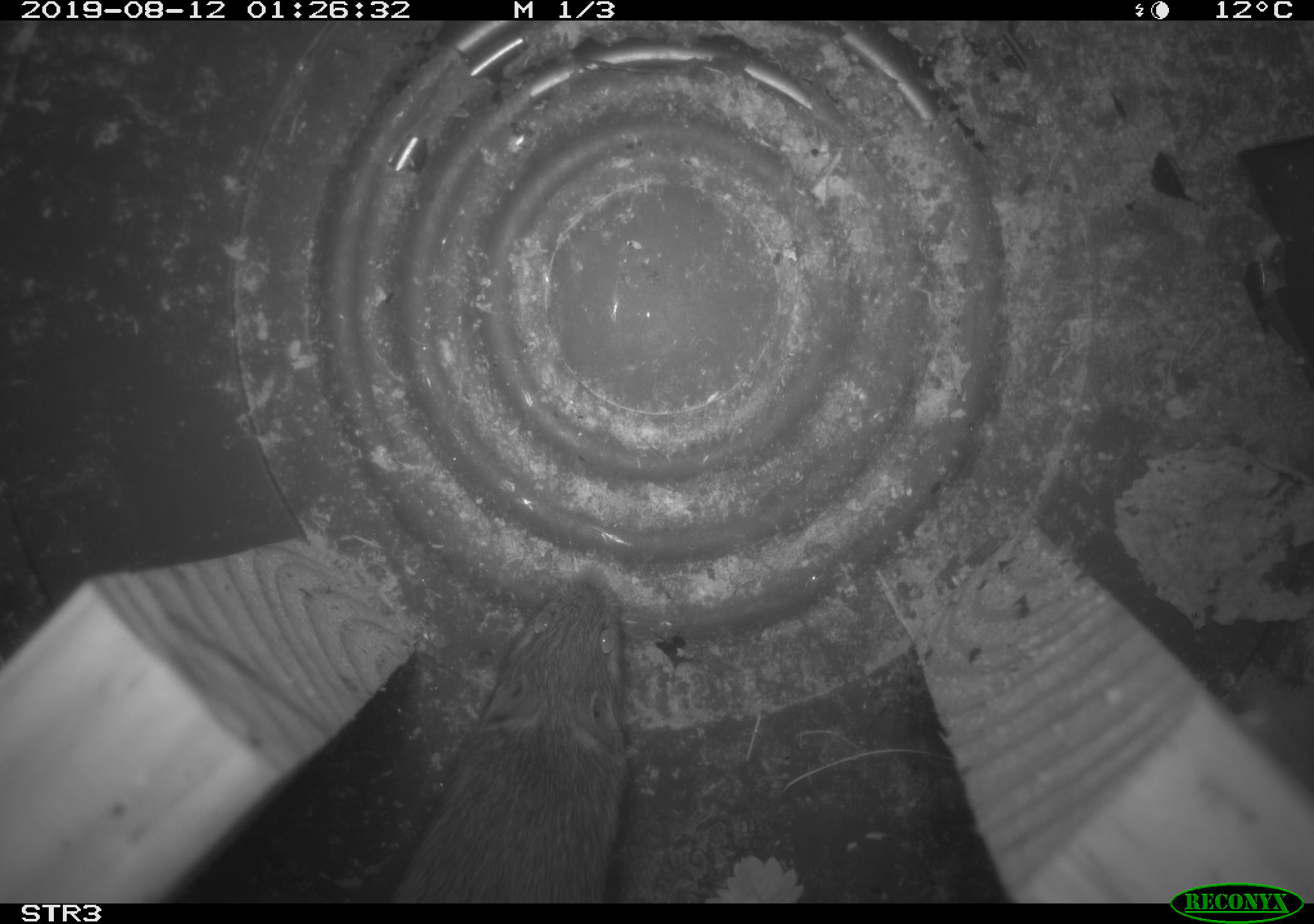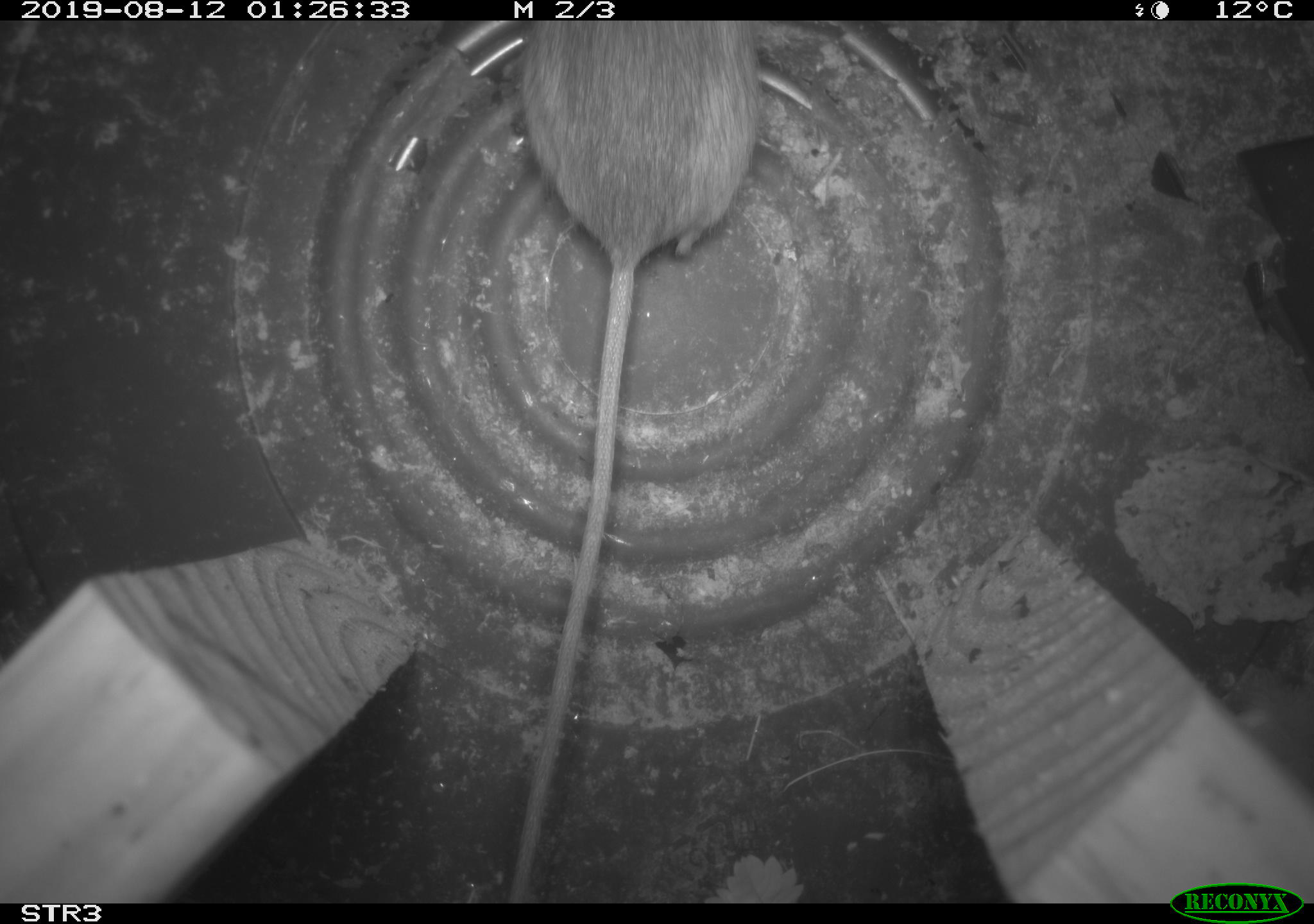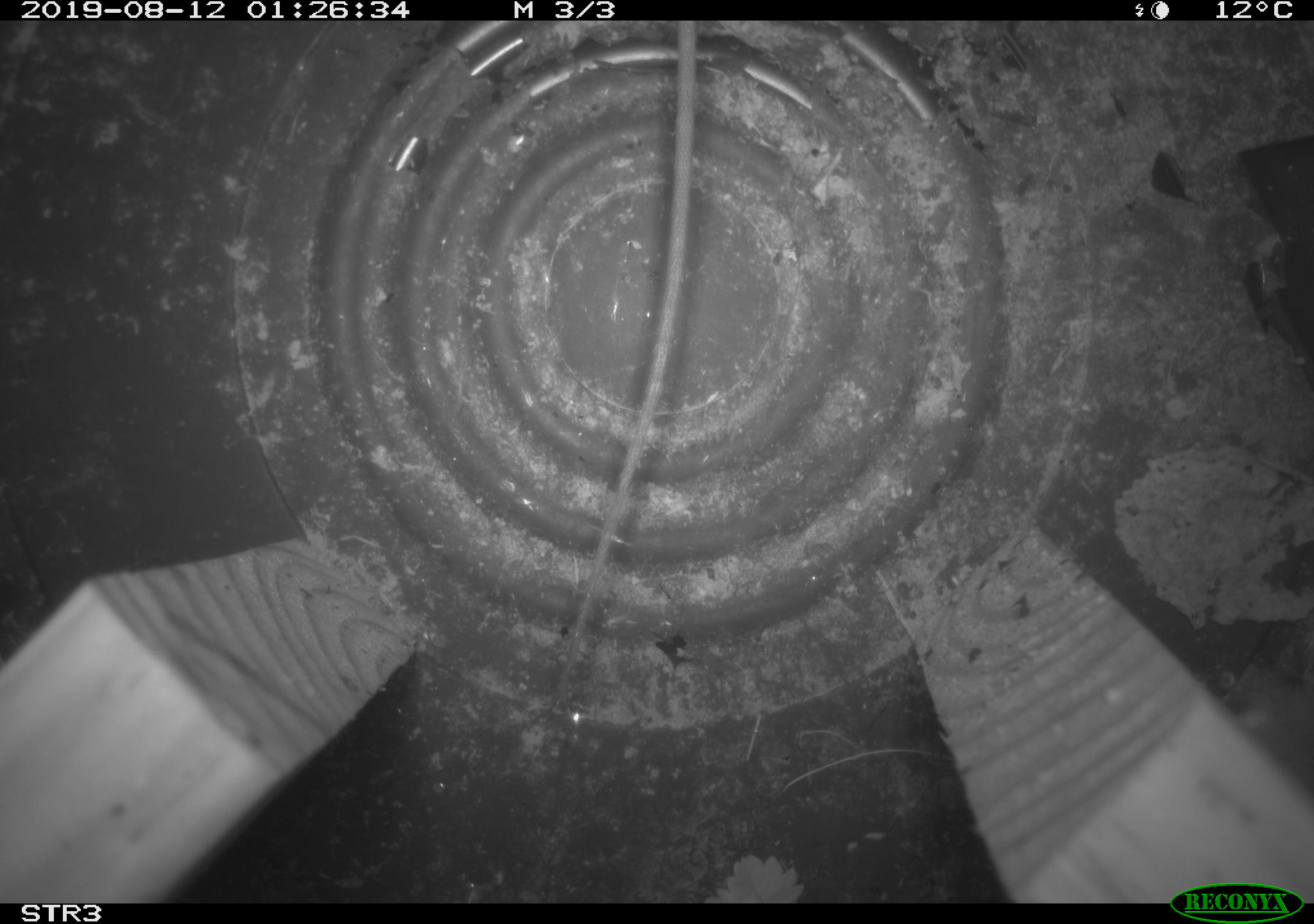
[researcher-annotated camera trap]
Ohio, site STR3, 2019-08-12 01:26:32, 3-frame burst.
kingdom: Animalia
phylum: Chordata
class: Mammalia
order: Rodentia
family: Zapodidae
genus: Napaeozapus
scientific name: Napaeozapus insignis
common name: woodland jumping mouse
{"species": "woodland jumping mouse (Napaeozapus insignis)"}